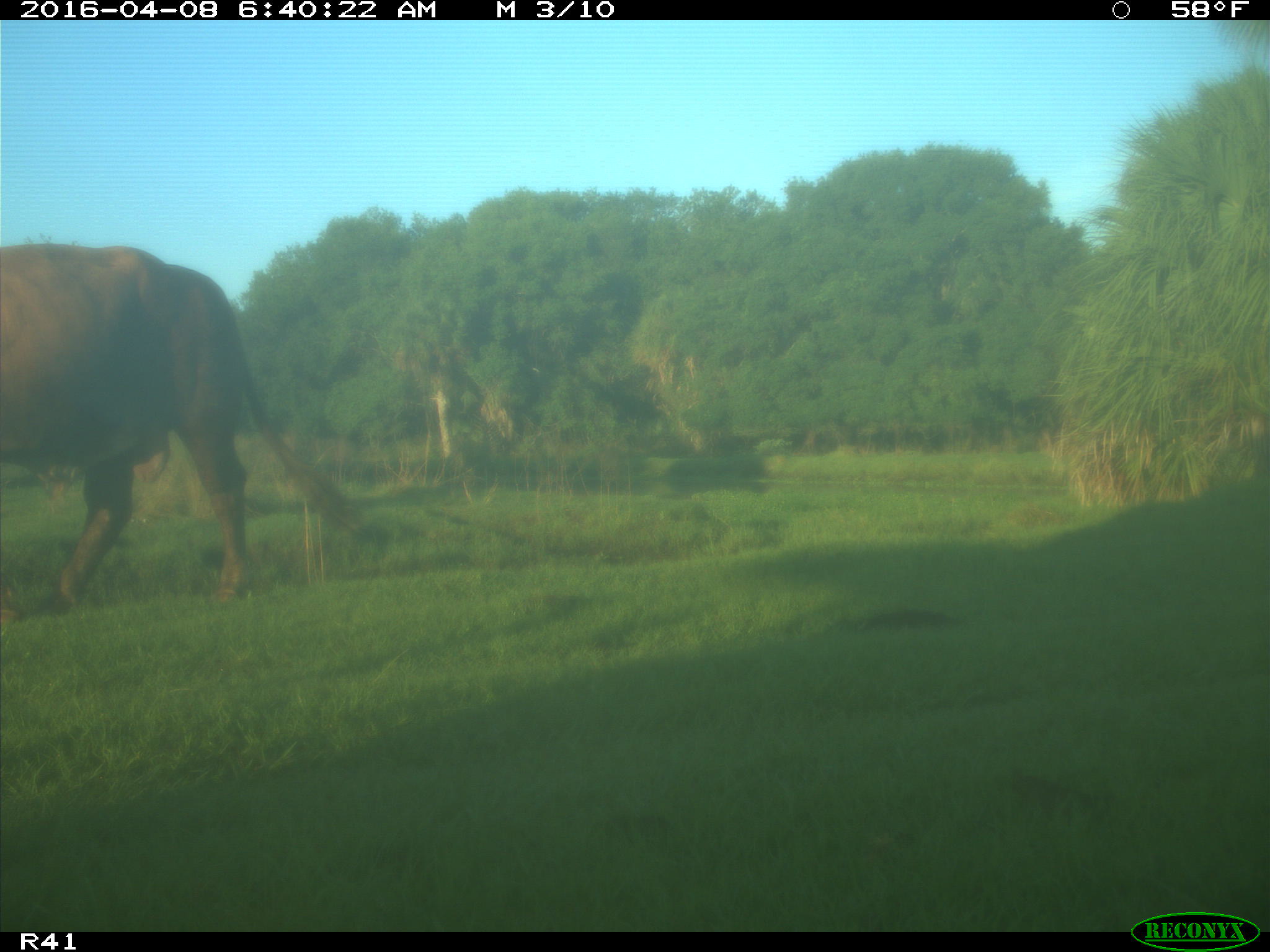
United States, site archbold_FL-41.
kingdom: Animalia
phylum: Chordata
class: Mammalia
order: Artiodactyla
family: Bovidae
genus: Bos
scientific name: Bos taurus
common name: domestic cow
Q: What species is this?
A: Bos taurus (domestic cow).